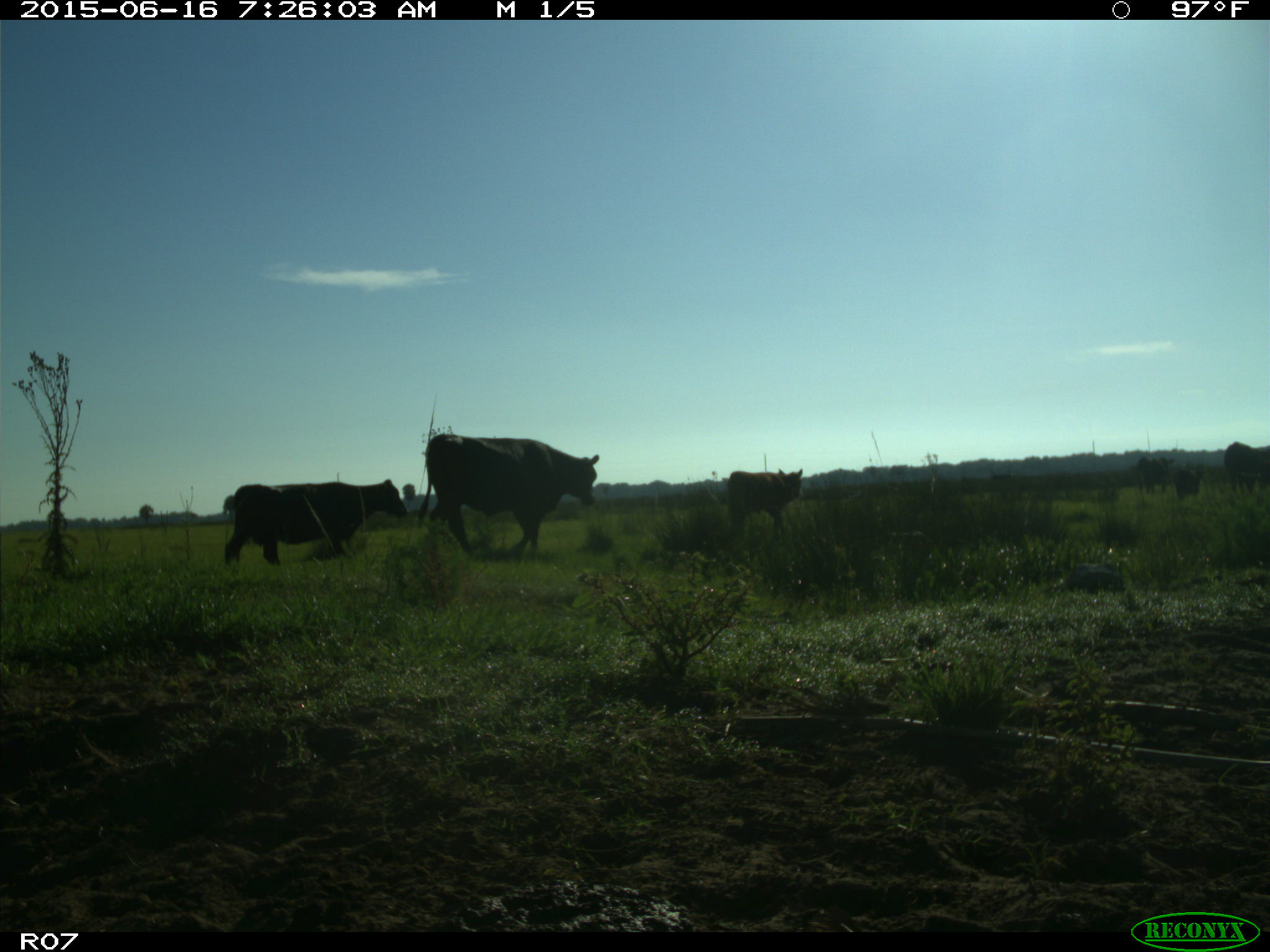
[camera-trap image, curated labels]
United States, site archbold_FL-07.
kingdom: Animalia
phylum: Chordata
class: Mammalia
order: Artiodactyla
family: Bovidae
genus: Bos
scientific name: Bos taurus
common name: domestic cow